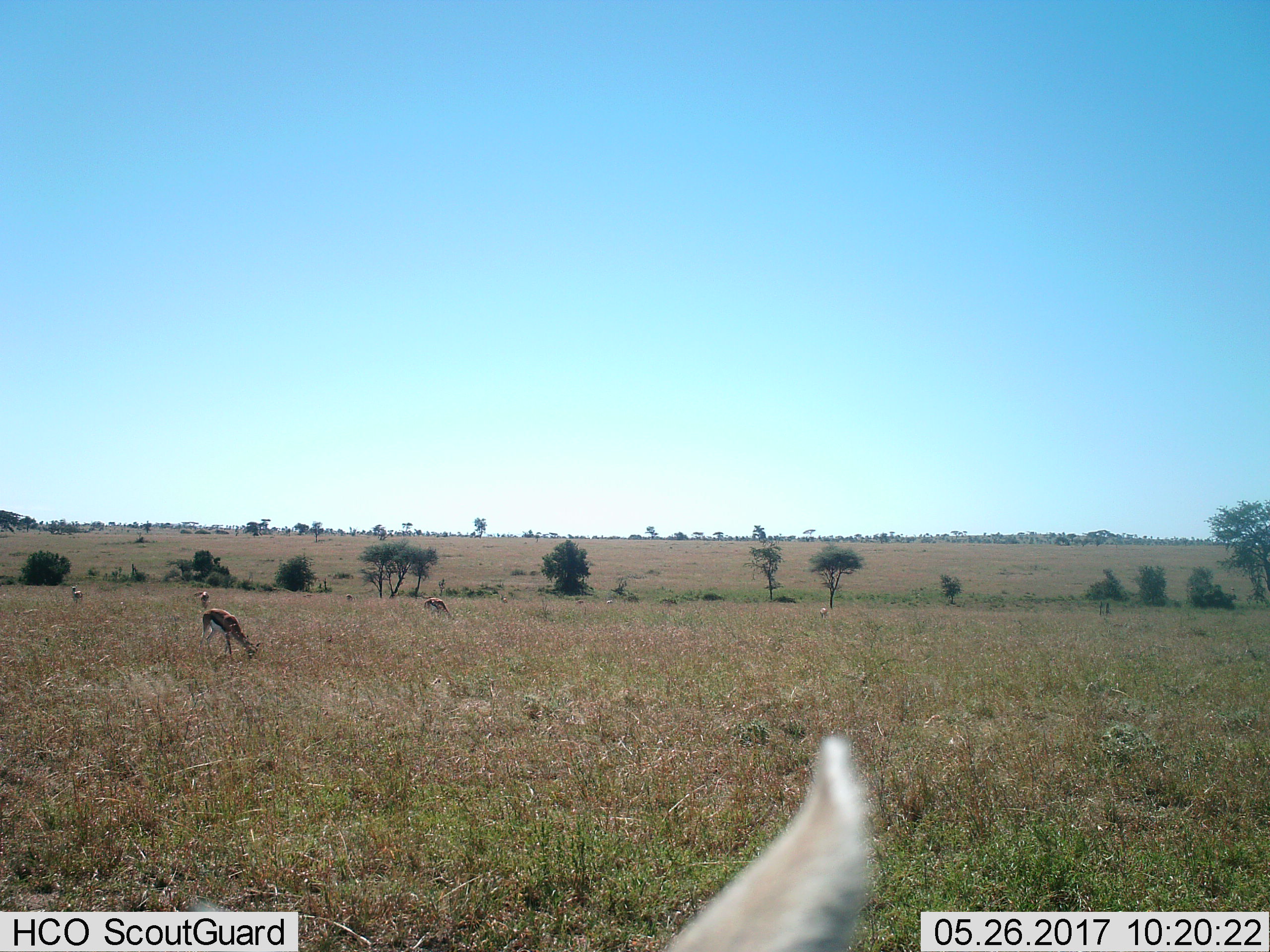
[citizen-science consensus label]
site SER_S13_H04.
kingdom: Animalia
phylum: Chordata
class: Mammalia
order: Artiodactyla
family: Bovidae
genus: Eudorcas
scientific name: Eudorcas thomsonii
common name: thomson's gazelle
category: gazellethomsons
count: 6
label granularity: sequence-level